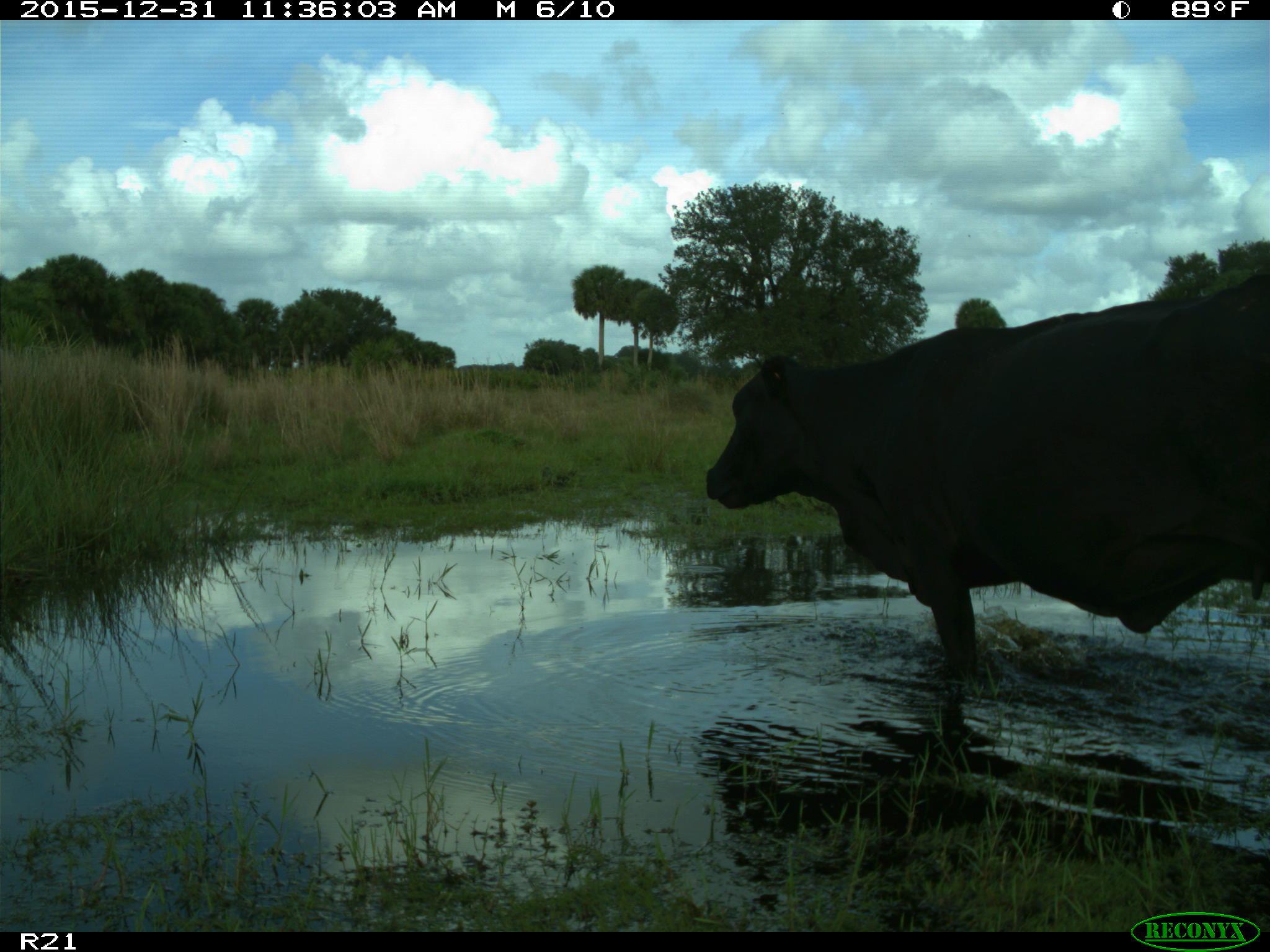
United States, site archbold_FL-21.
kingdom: Animalia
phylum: Chordata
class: Mammalia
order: Artiodactyla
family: Bovidae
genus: Bos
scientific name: Bos taurus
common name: domestic cow